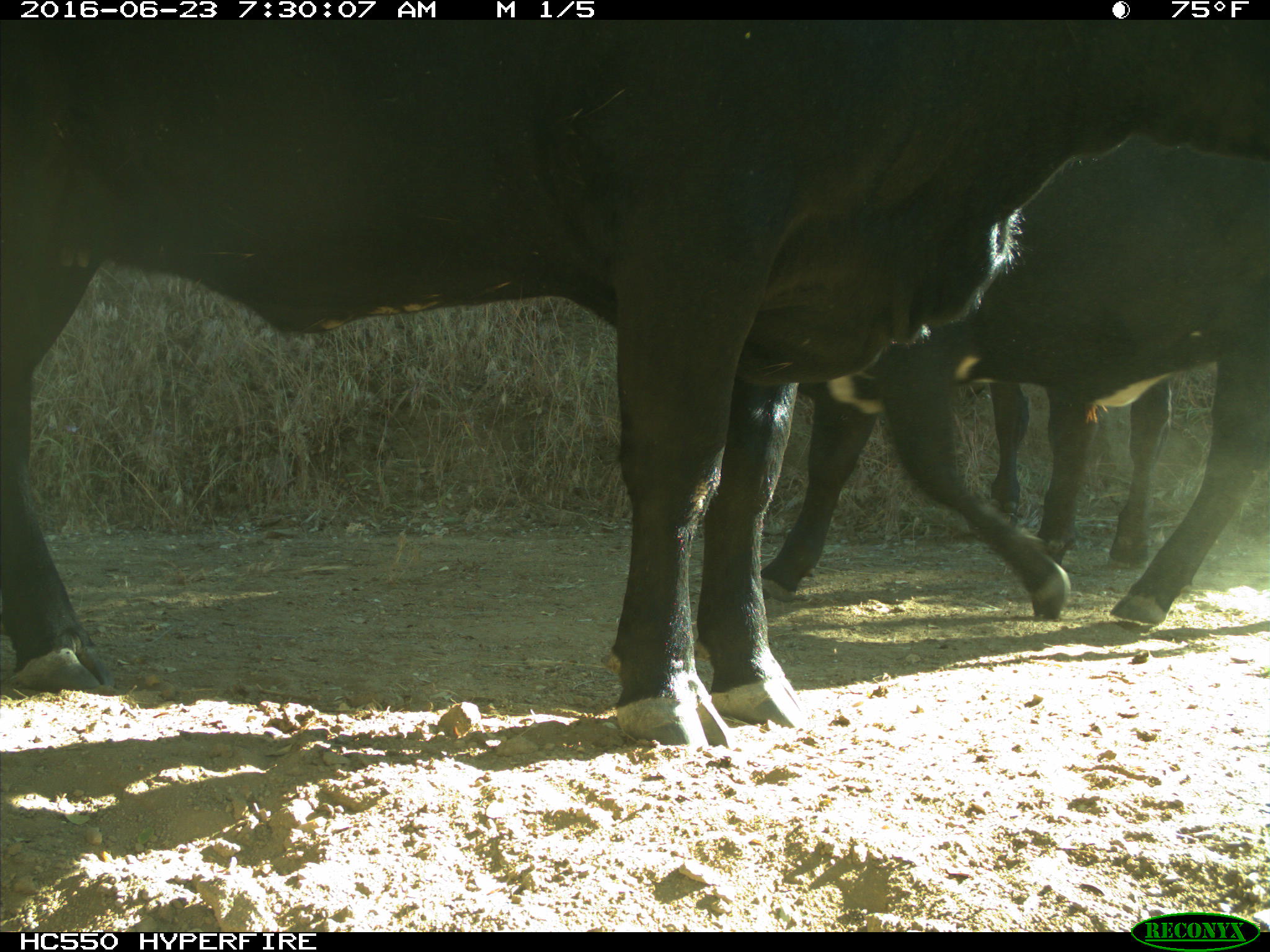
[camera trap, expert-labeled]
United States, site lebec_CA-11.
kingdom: Animalia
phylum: Chordata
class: Mammalia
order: Artiodactyla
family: Bovidae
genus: Bos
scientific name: Bos taurus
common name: domestic cow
Bos taurus (domestic cow).